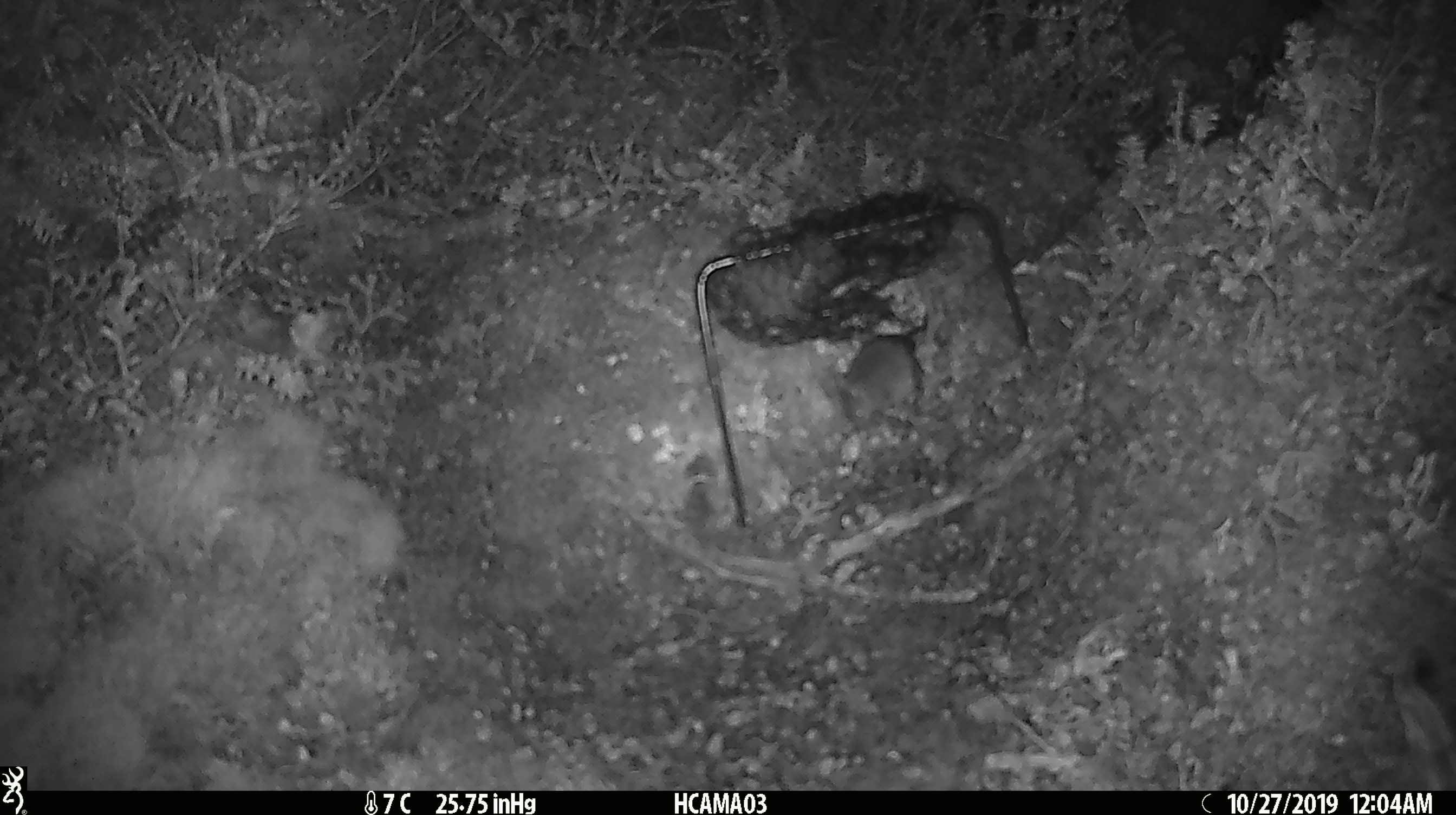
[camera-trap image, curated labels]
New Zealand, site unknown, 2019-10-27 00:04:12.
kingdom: Animalia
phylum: Chordata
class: Mammalia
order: Rodentia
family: Muridae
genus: Mus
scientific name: Mus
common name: mouse